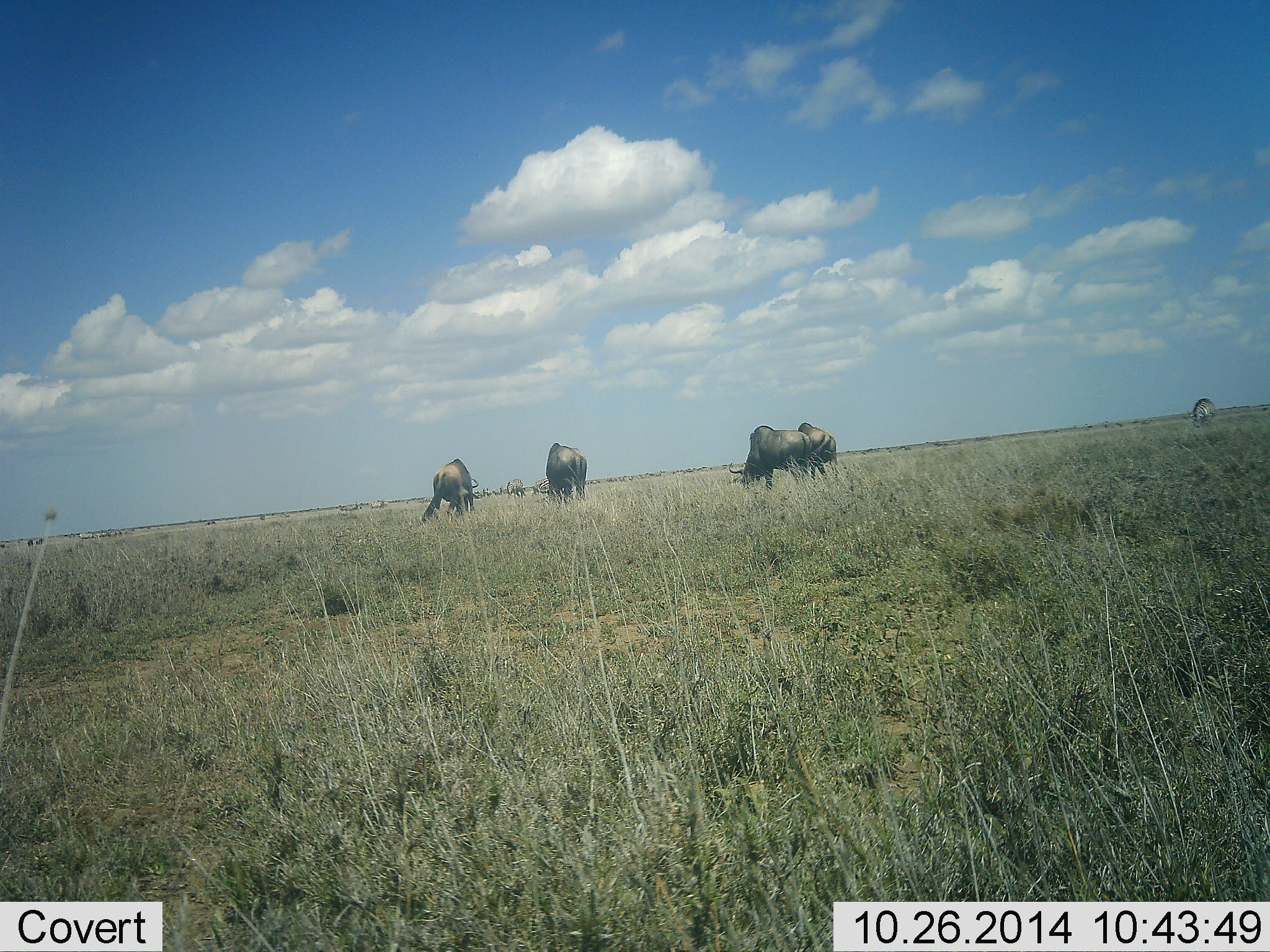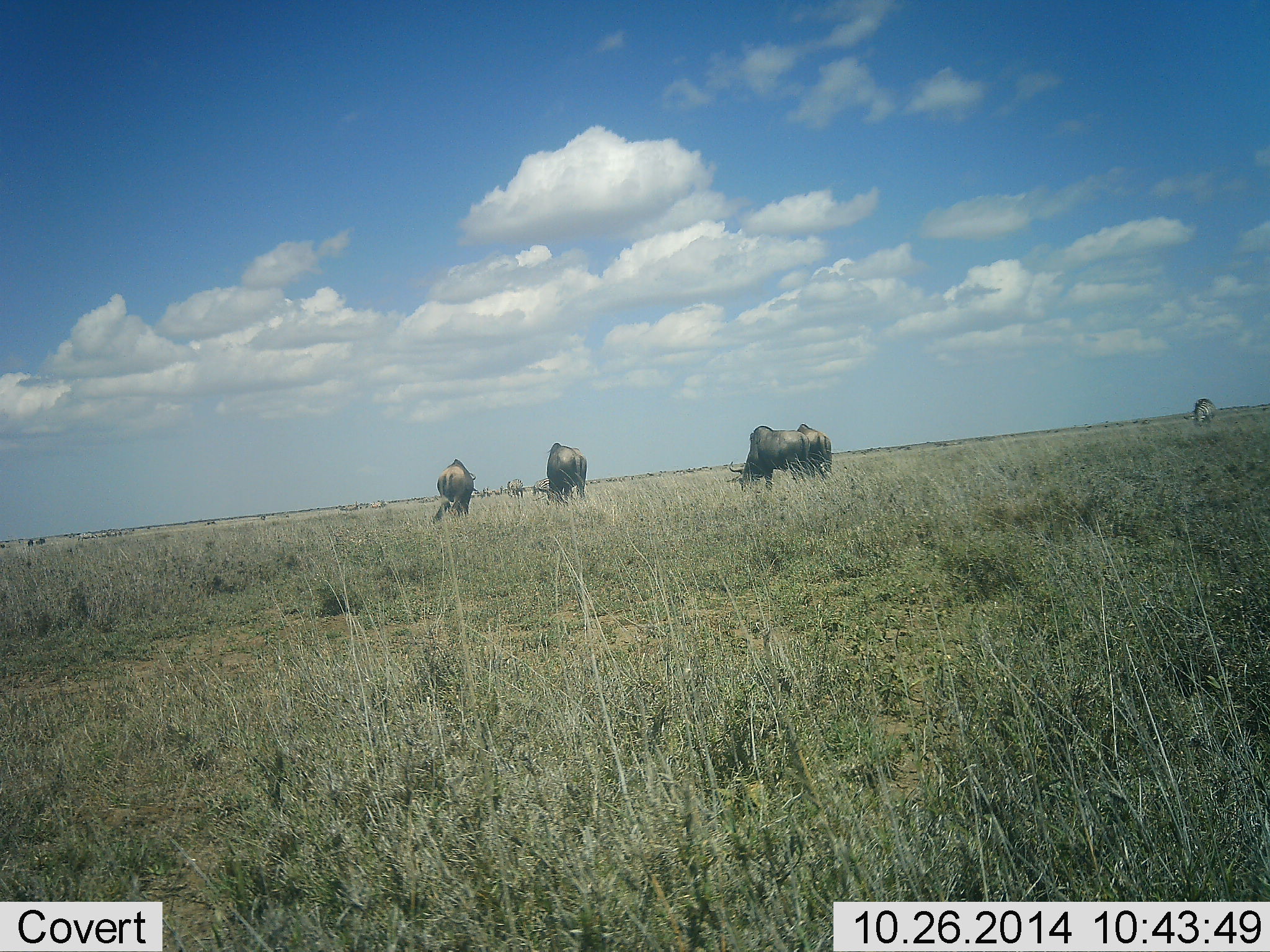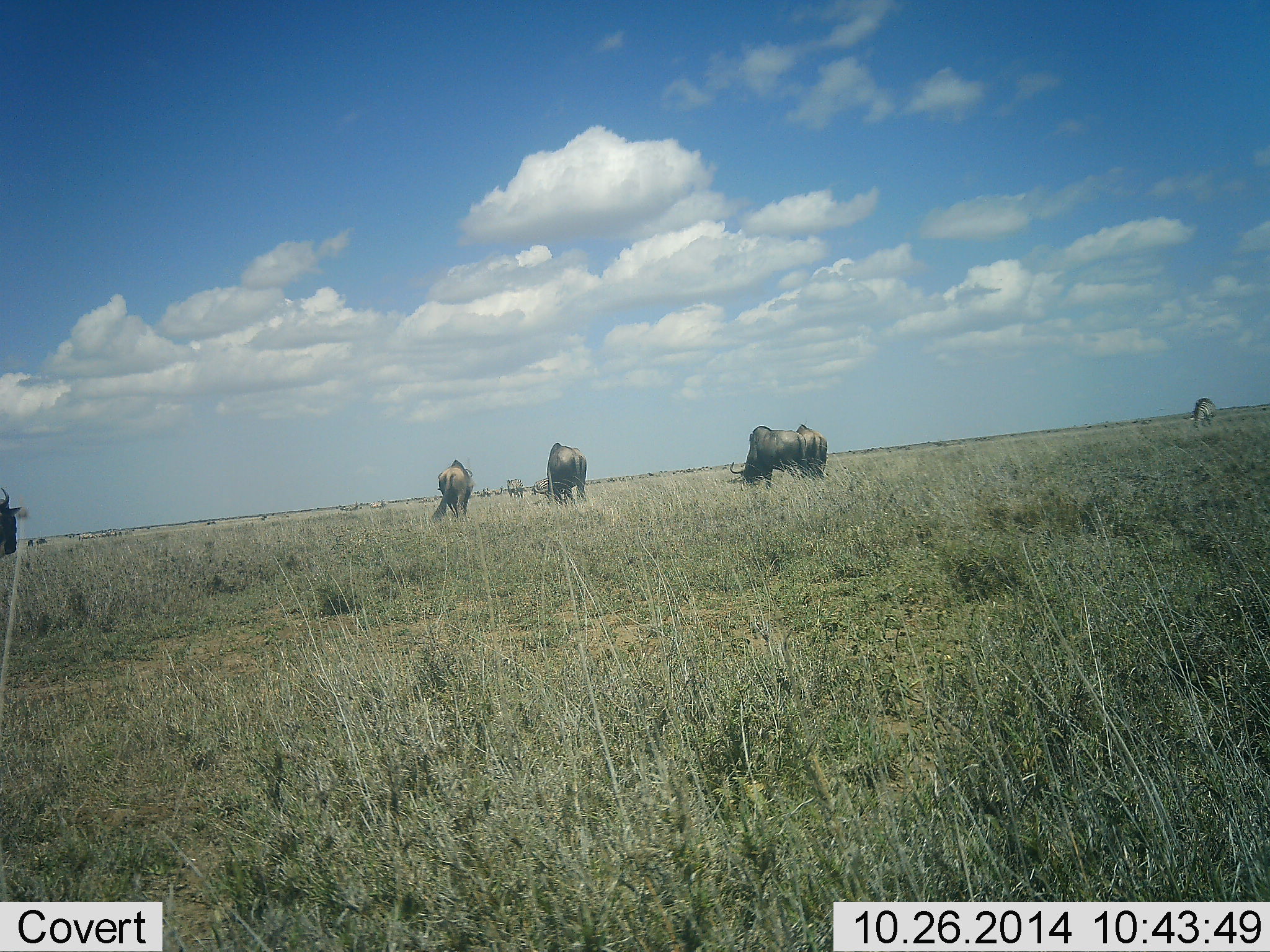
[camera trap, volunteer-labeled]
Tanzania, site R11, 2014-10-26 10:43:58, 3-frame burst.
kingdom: Animalia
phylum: Chordata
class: Mammalia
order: Artiodactyla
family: Bovidae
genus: Connochaetes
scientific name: Connochaetes taurinus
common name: blue wildebeest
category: wildebeest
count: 6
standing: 36%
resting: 0%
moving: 36%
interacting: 0%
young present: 0%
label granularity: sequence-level